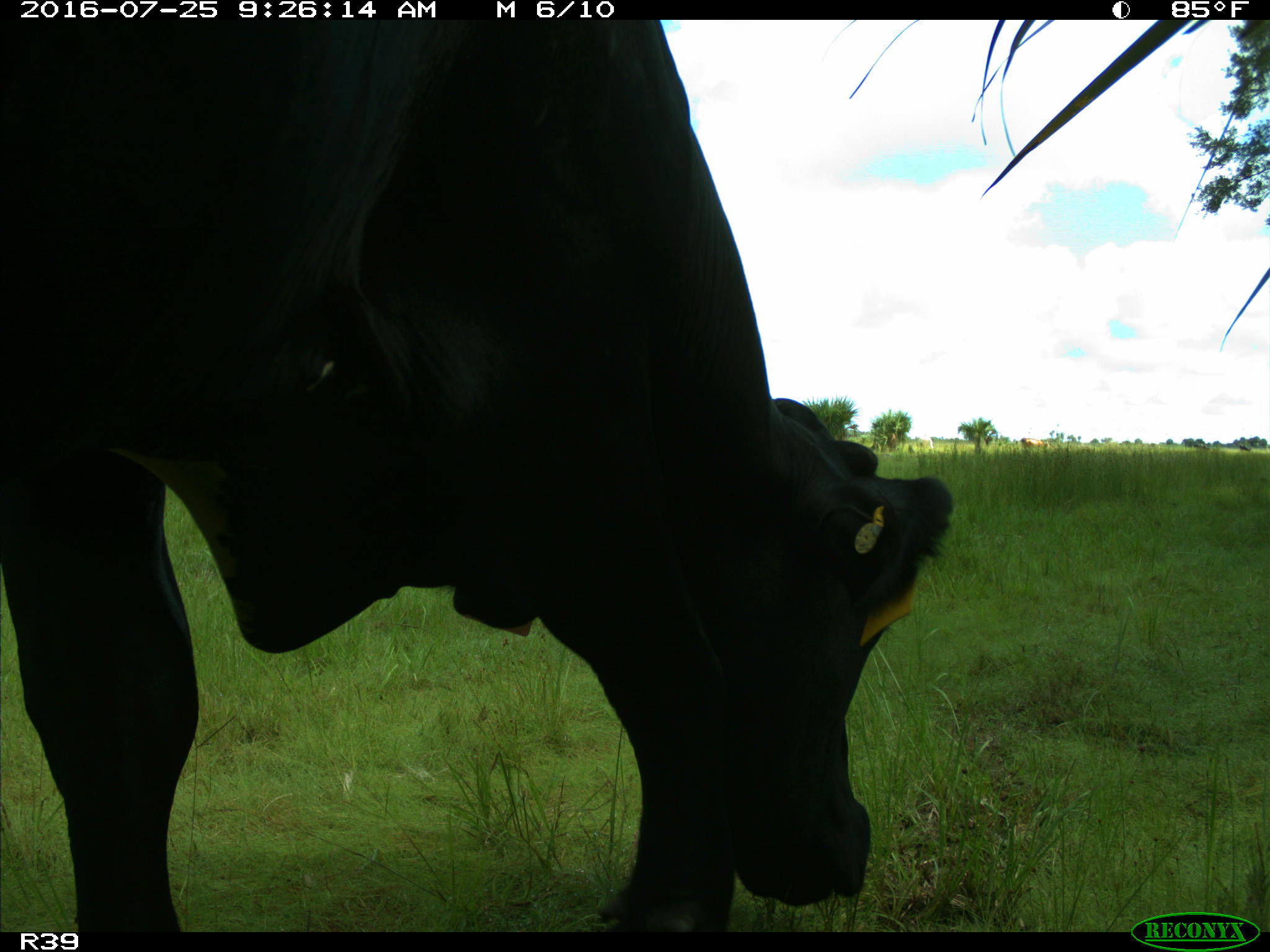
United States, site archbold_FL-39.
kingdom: Animalia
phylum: Chordata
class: Mammalia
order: Artiodactyla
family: Bovidae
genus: Bos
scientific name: Bos taurus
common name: domestic cow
Bos taurus (domestic cow).